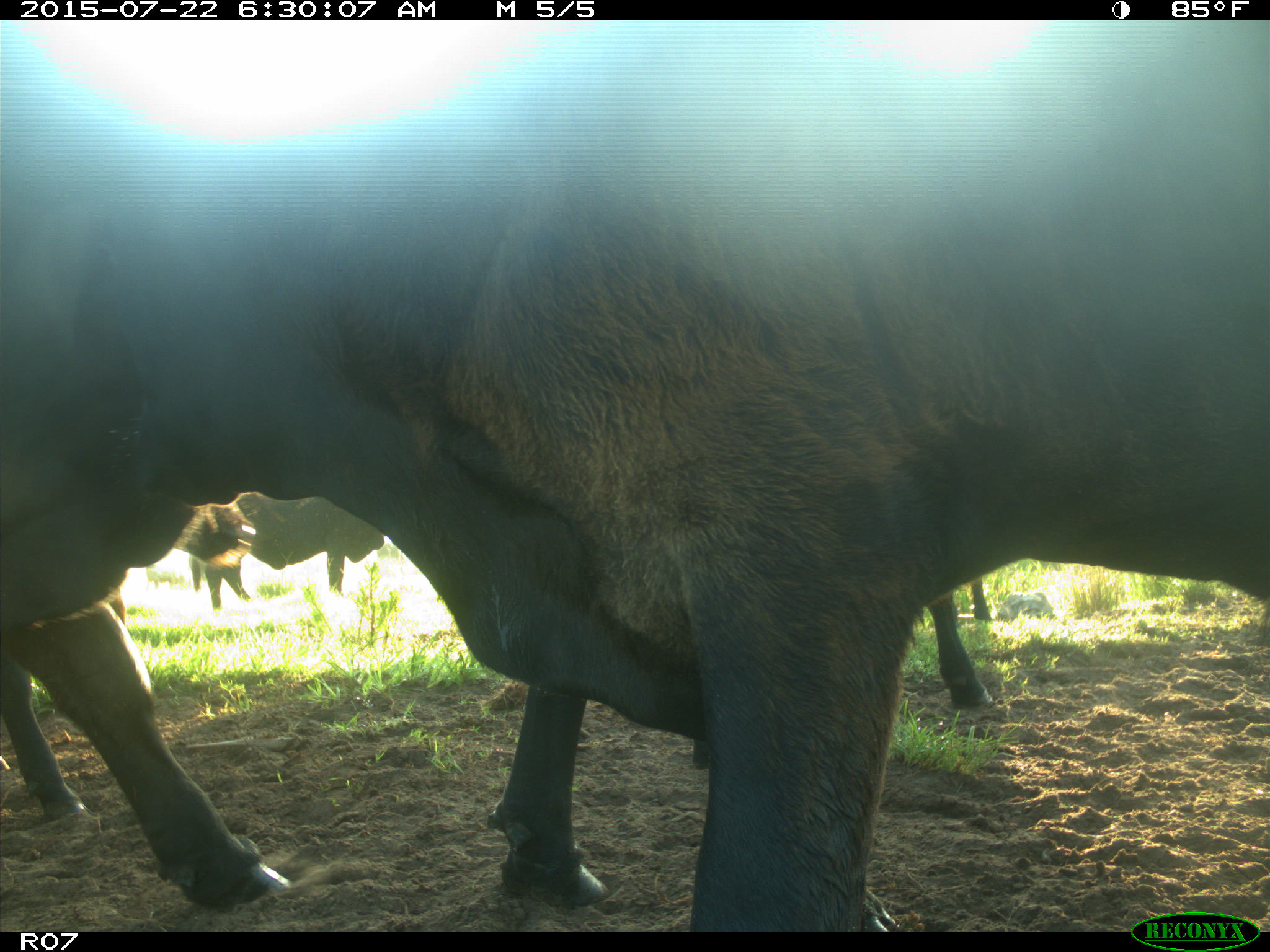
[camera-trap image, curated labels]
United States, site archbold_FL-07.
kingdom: Animalia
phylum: Chordata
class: Mammalia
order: Artiodactyla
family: Suidae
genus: Sus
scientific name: Sus scrofa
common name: wild boar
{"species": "Sus scrofa (wild boar)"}